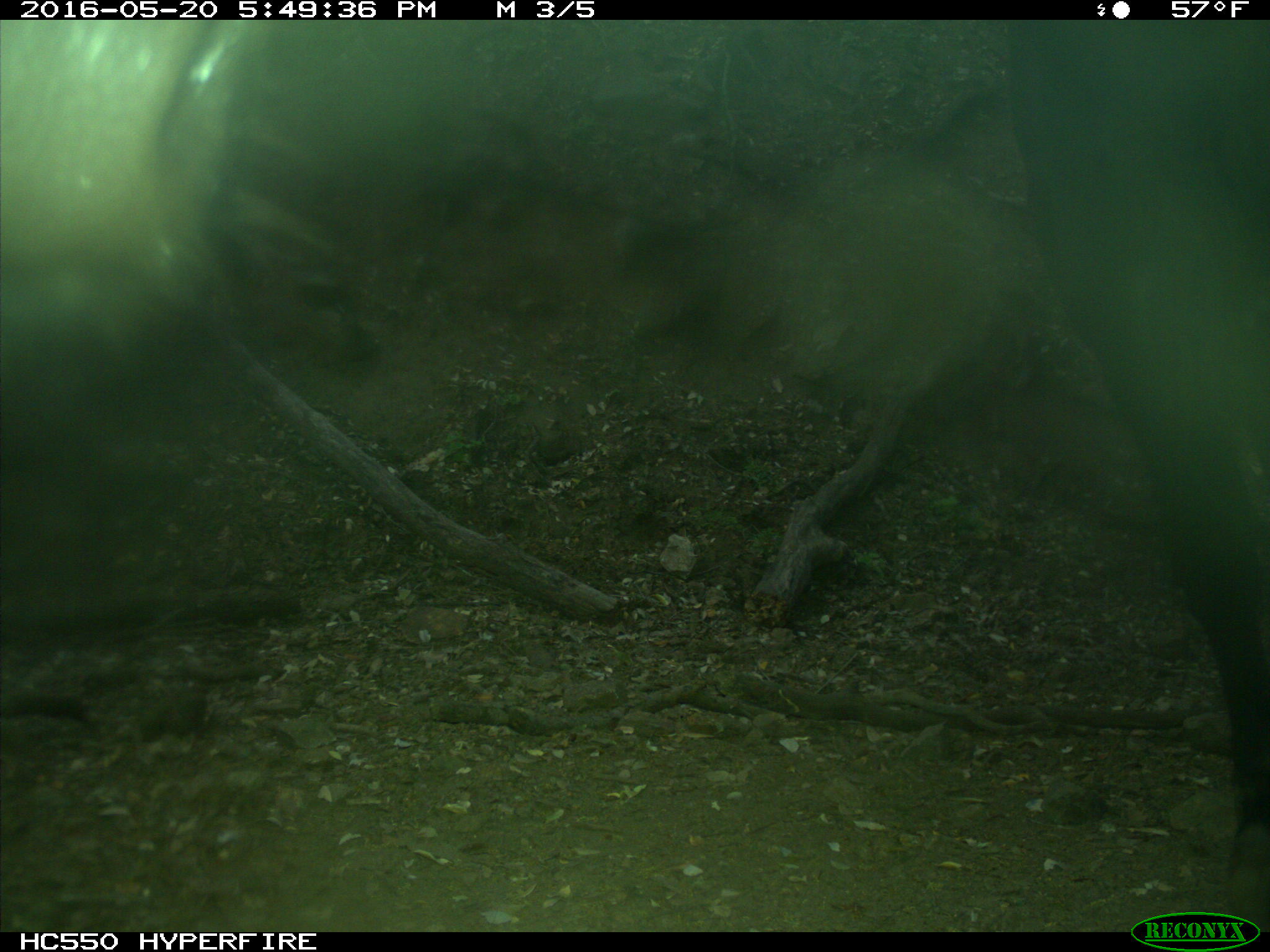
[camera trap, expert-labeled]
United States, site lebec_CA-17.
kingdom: Animalia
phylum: Chordata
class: Mammalia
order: Artiodactyla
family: Bovidae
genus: Bos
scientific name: Bos taurus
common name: domestic cow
Bos taurus (domestic cow).